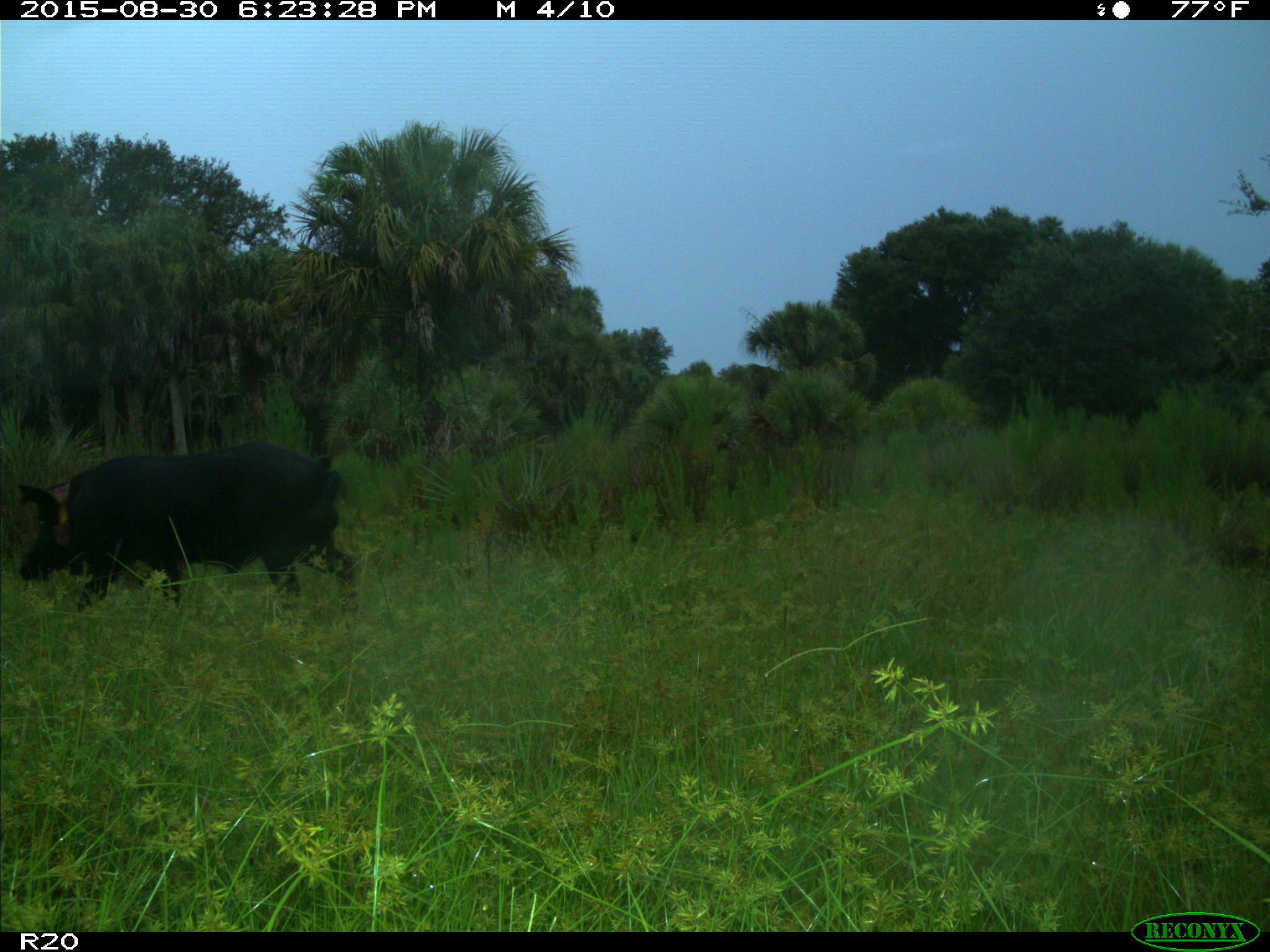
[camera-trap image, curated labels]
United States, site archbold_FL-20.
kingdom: Animalia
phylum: Chordata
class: Mammalia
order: Artiodactyla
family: Suidae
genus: Sus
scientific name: Sus scrofa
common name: wild boar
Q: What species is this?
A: Sus scrofa (wild boar).